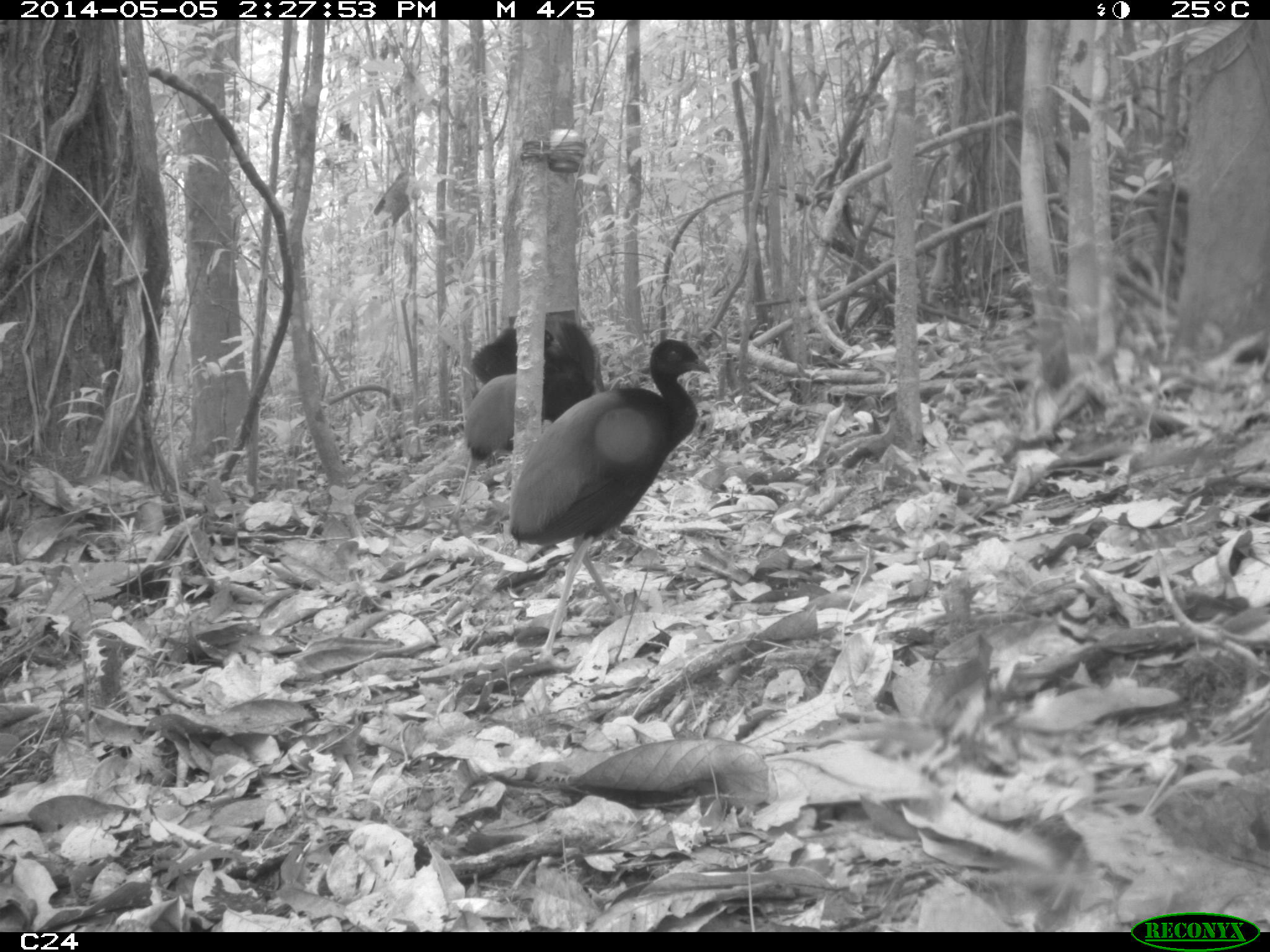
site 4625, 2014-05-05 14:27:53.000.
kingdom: Animalia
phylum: Chordata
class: Aves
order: Gruiformes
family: Psophiidae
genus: Psophia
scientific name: Psophia crepitans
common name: gray-winged trumpeter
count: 3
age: adult